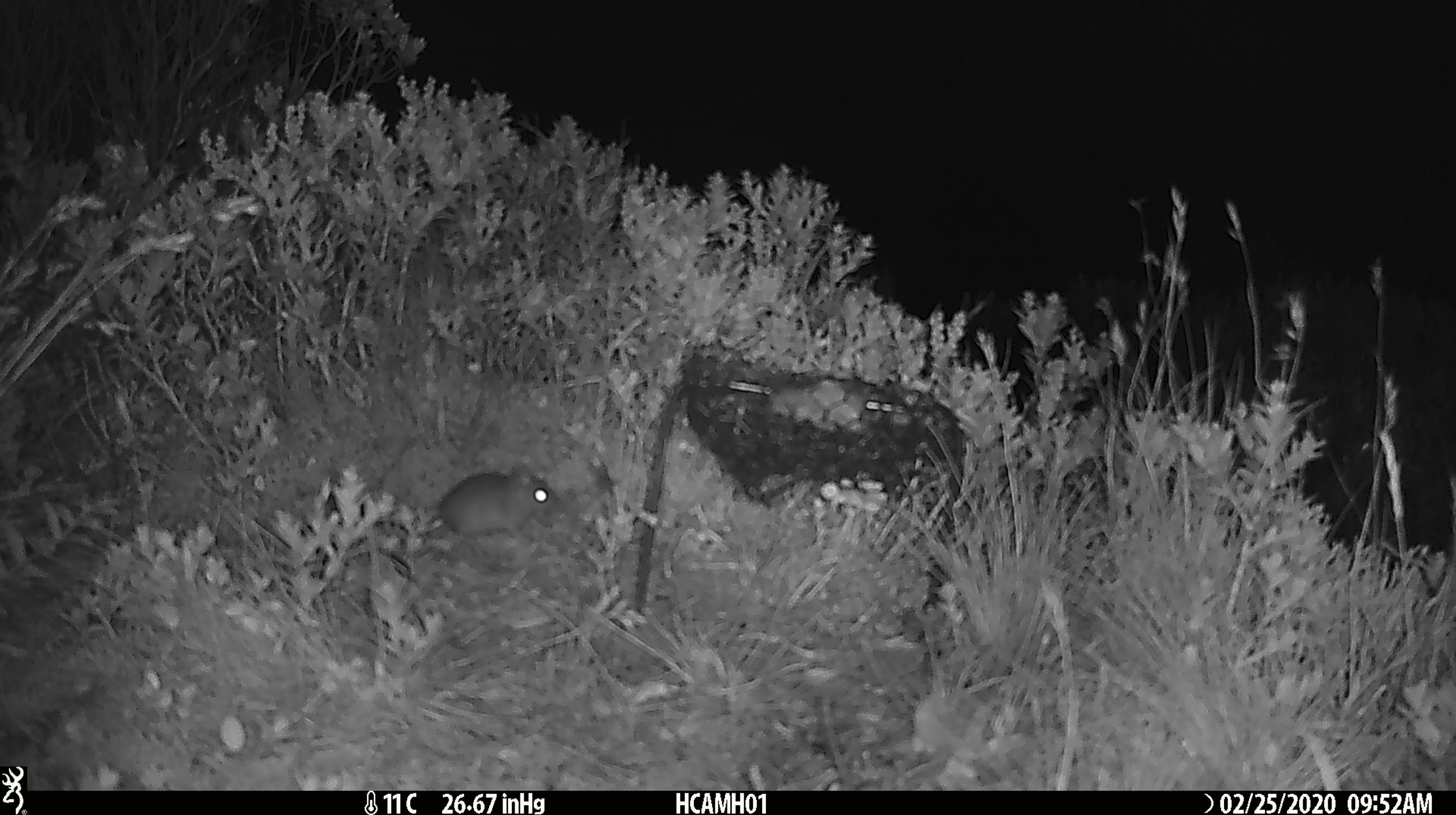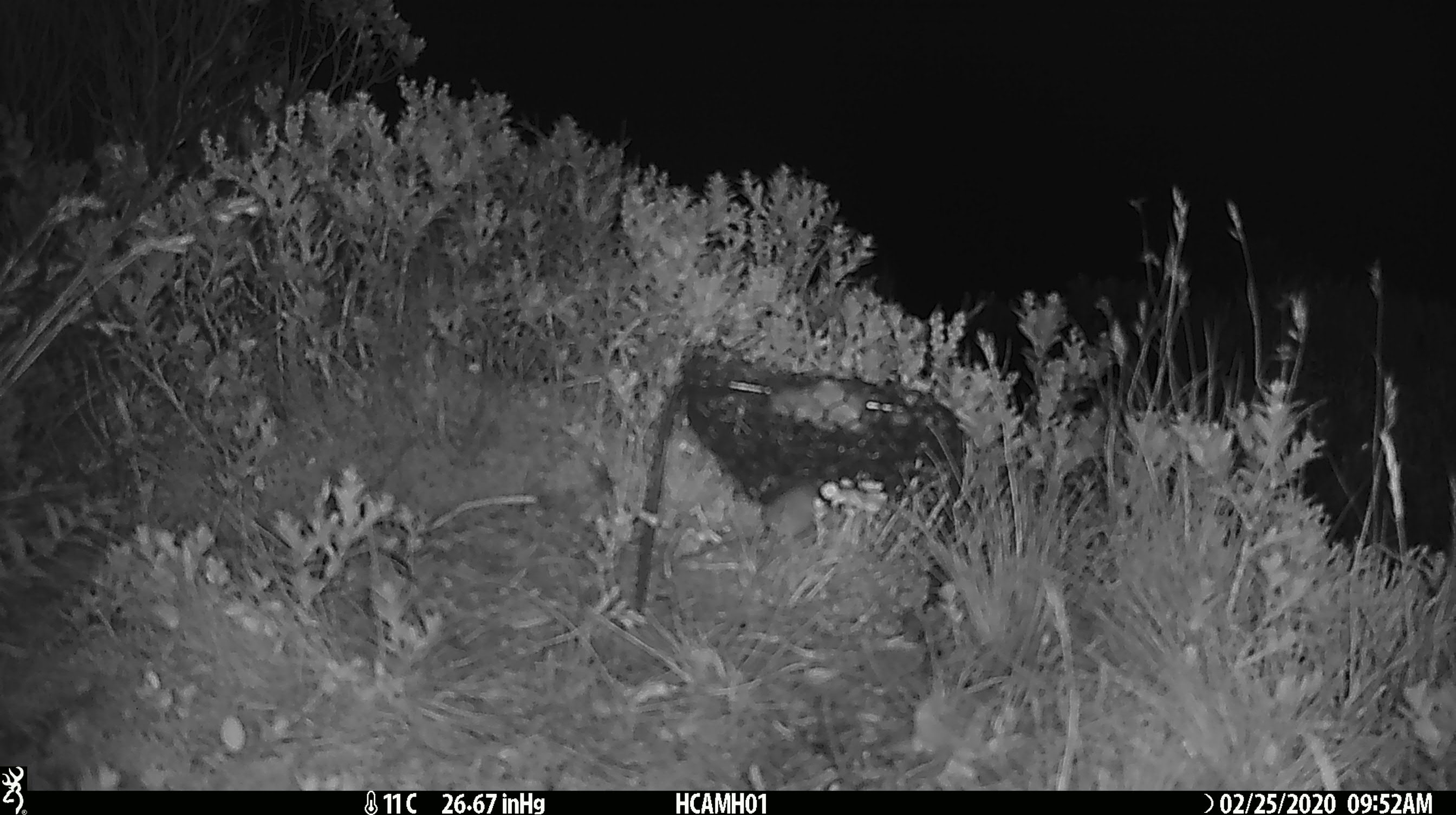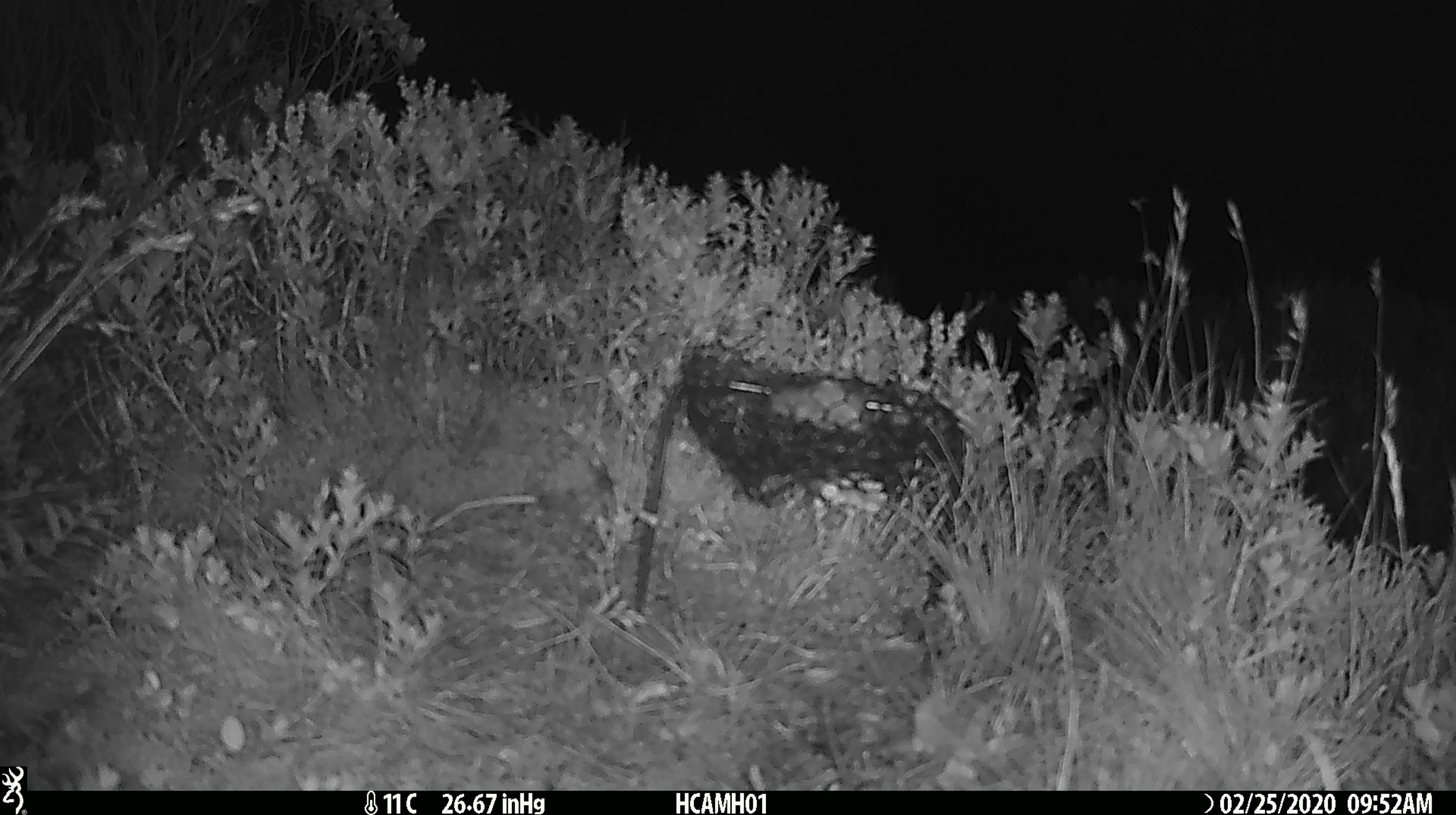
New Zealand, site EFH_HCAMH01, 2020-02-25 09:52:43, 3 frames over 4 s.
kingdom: Animalia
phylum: Chordata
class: Mammalia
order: Rodentia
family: Muridae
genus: Mus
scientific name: Mus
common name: mouse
Mouse (Mus).